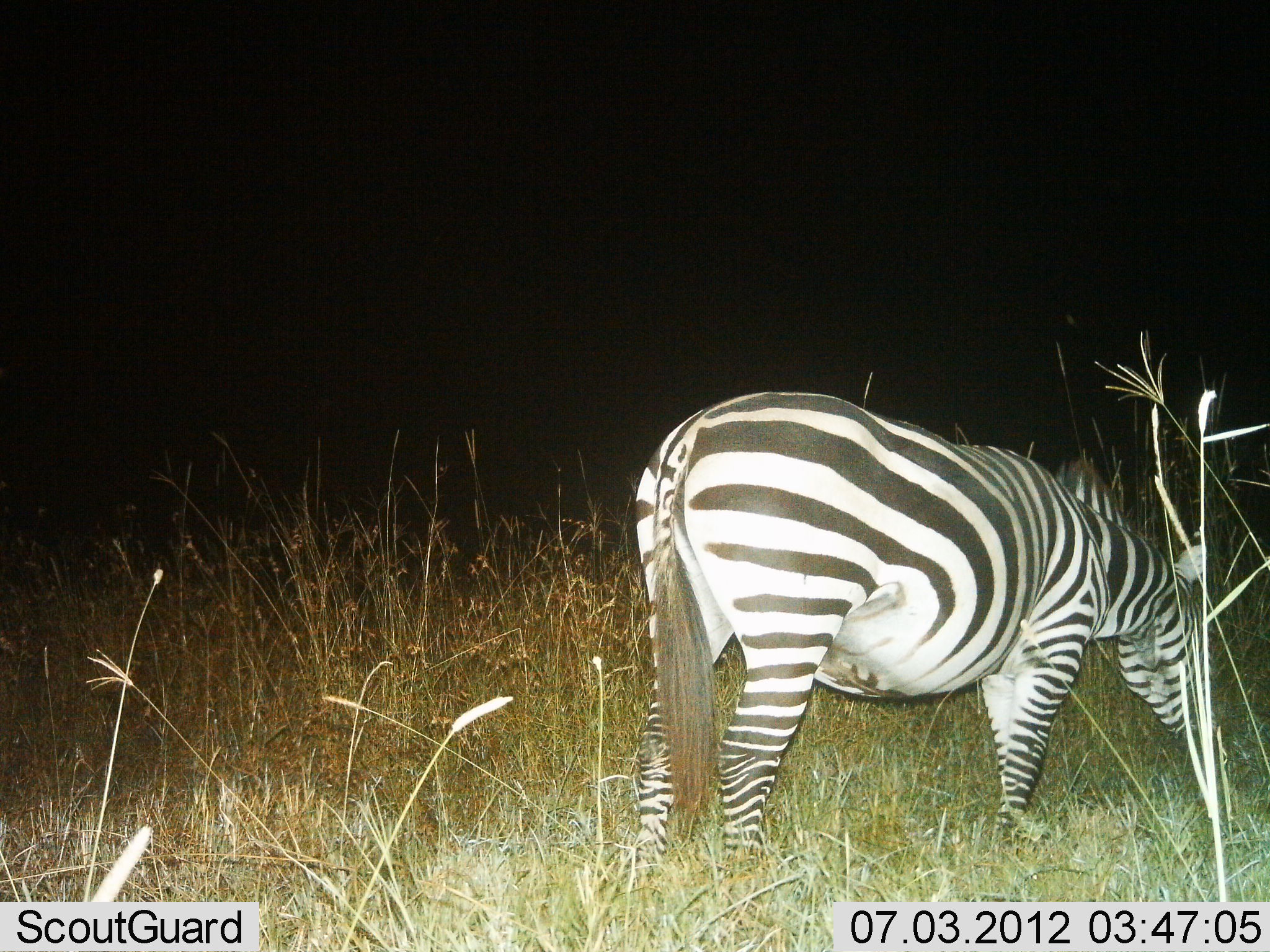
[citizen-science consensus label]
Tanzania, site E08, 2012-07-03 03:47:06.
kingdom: Animalia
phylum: Chordata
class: Mammalia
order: Perissodactyla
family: Equidae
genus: Equus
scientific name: Equus quagga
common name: plains zebra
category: zebra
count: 1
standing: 70%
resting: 0%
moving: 0%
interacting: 0%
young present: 0%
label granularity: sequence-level